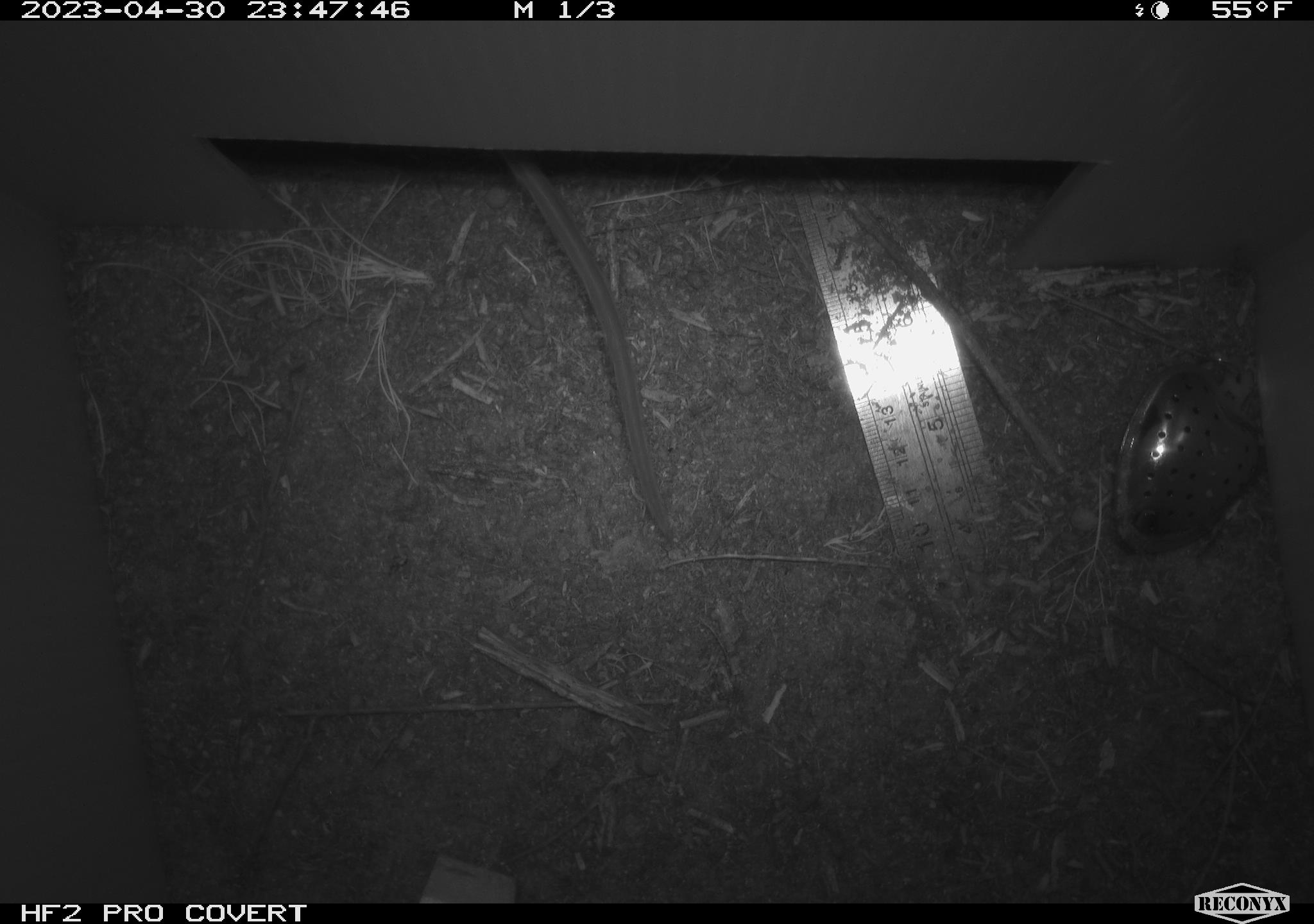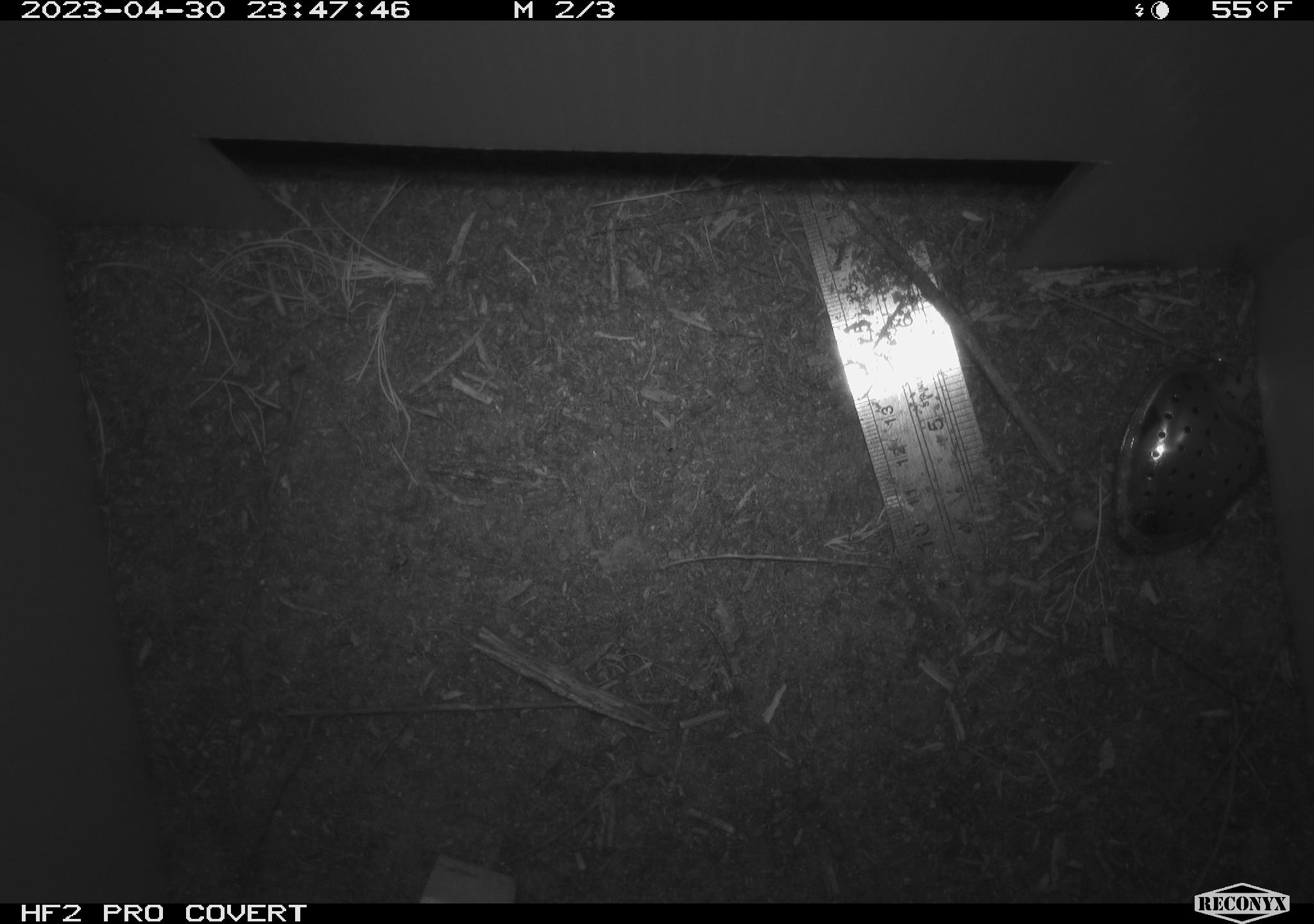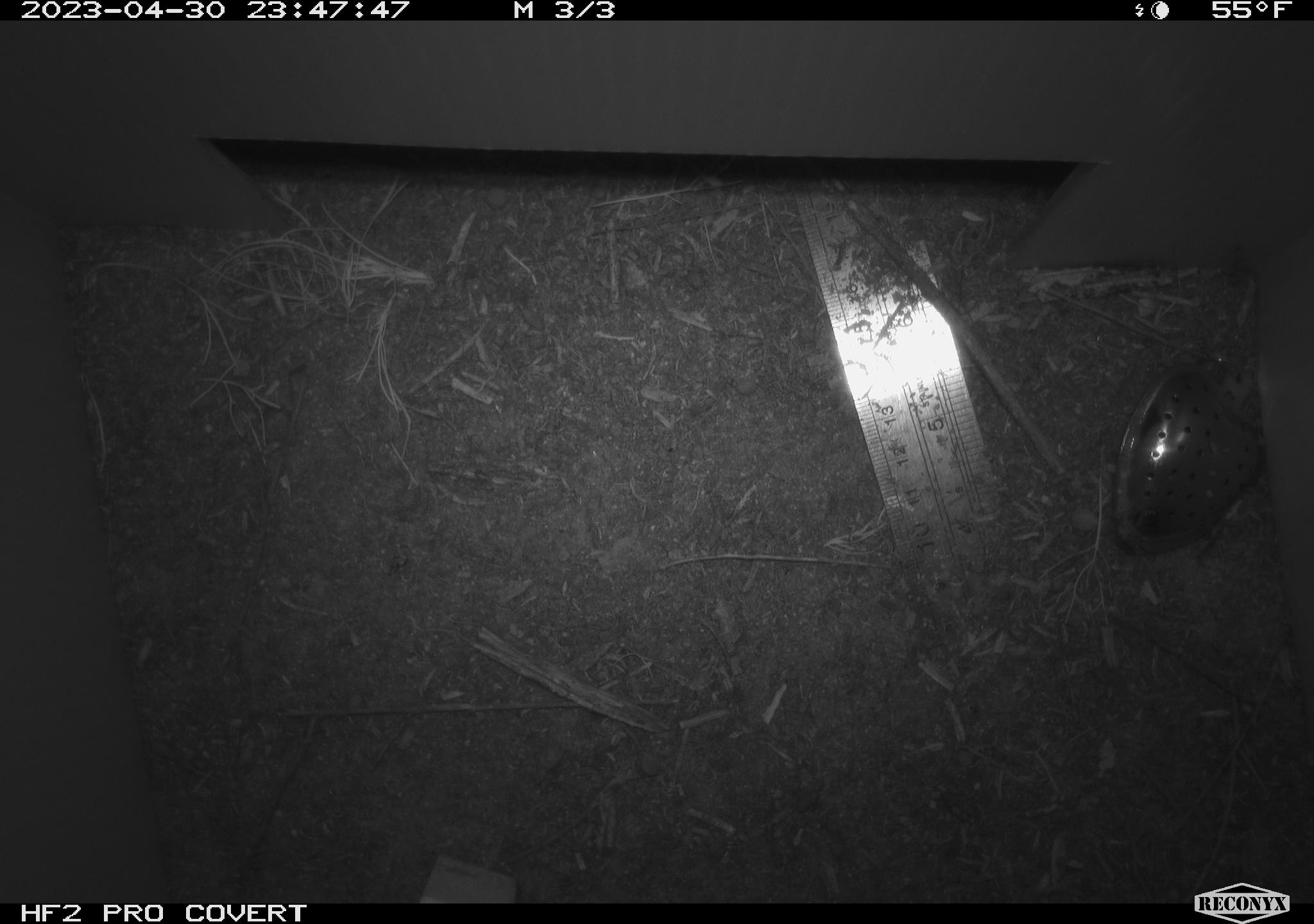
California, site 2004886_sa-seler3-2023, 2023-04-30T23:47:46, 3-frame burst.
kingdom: Animalia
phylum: Chordata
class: Mammalia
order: Rodentia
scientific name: Rodentia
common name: woodrat or rat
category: woodrat or rat species